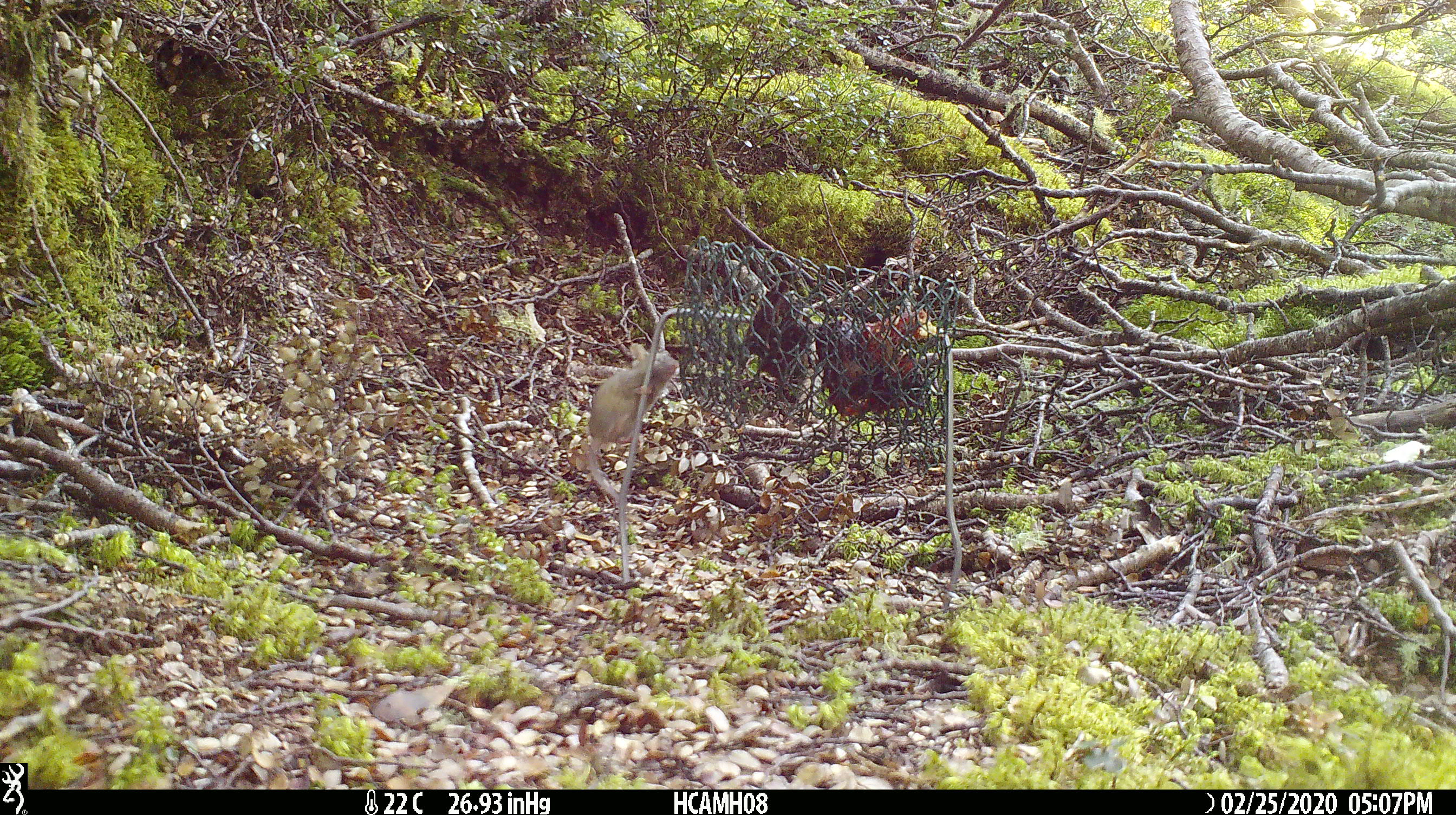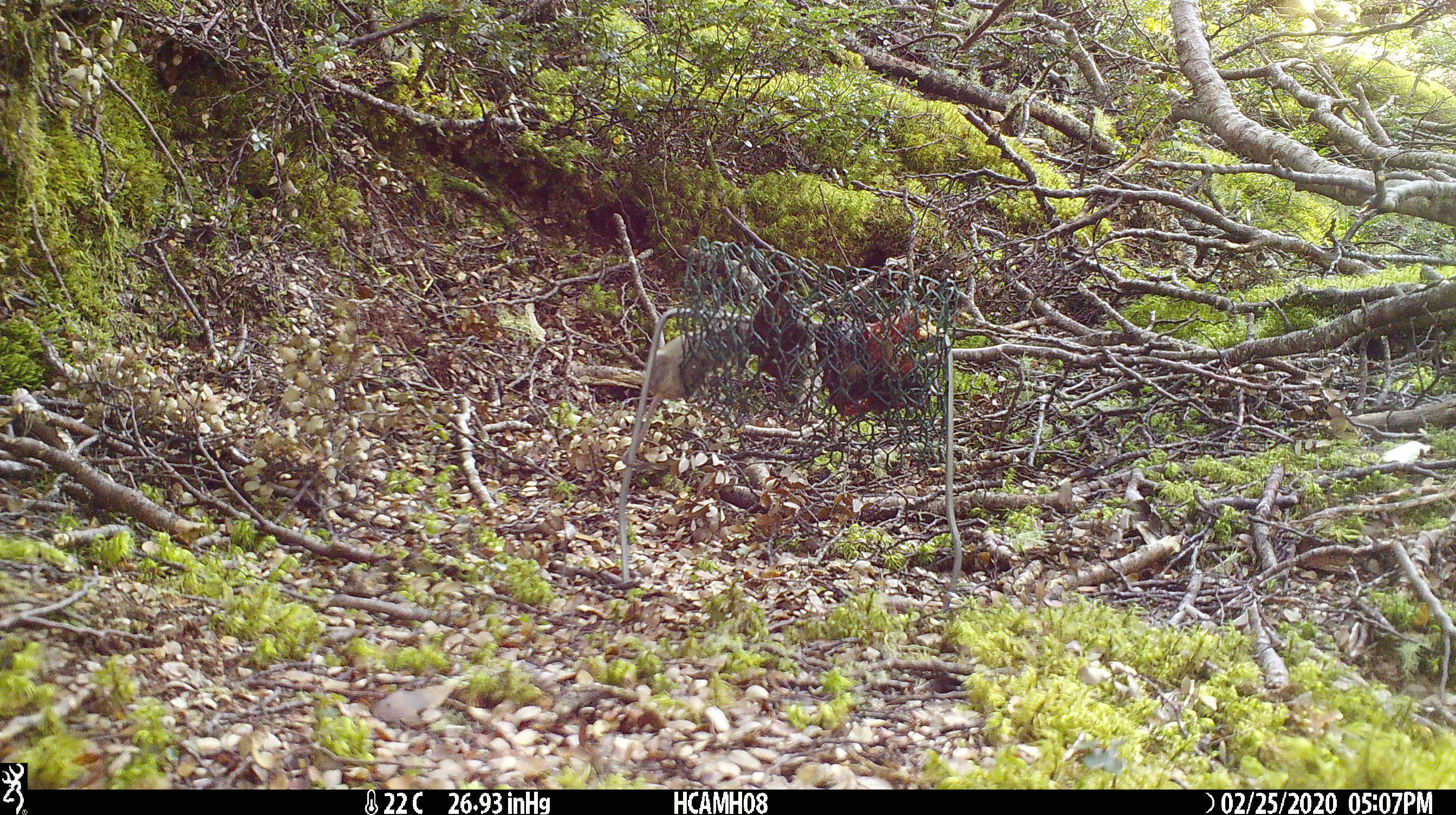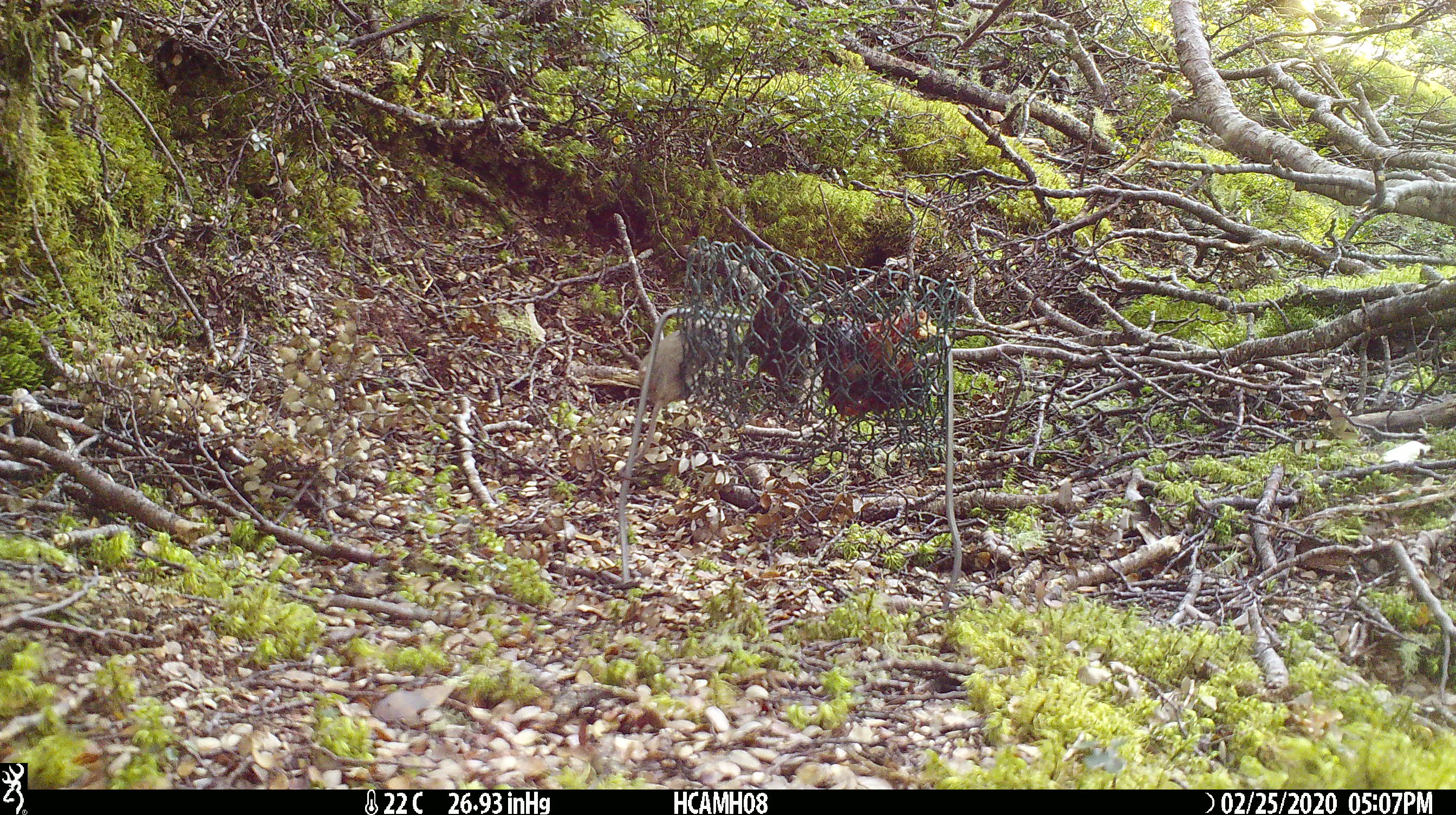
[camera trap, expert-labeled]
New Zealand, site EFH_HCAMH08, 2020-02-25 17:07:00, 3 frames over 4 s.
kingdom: Animalia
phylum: Chordata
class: Mammalia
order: Rodentia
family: Muridae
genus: Mus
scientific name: Mus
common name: mouse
Mouse (Mus).